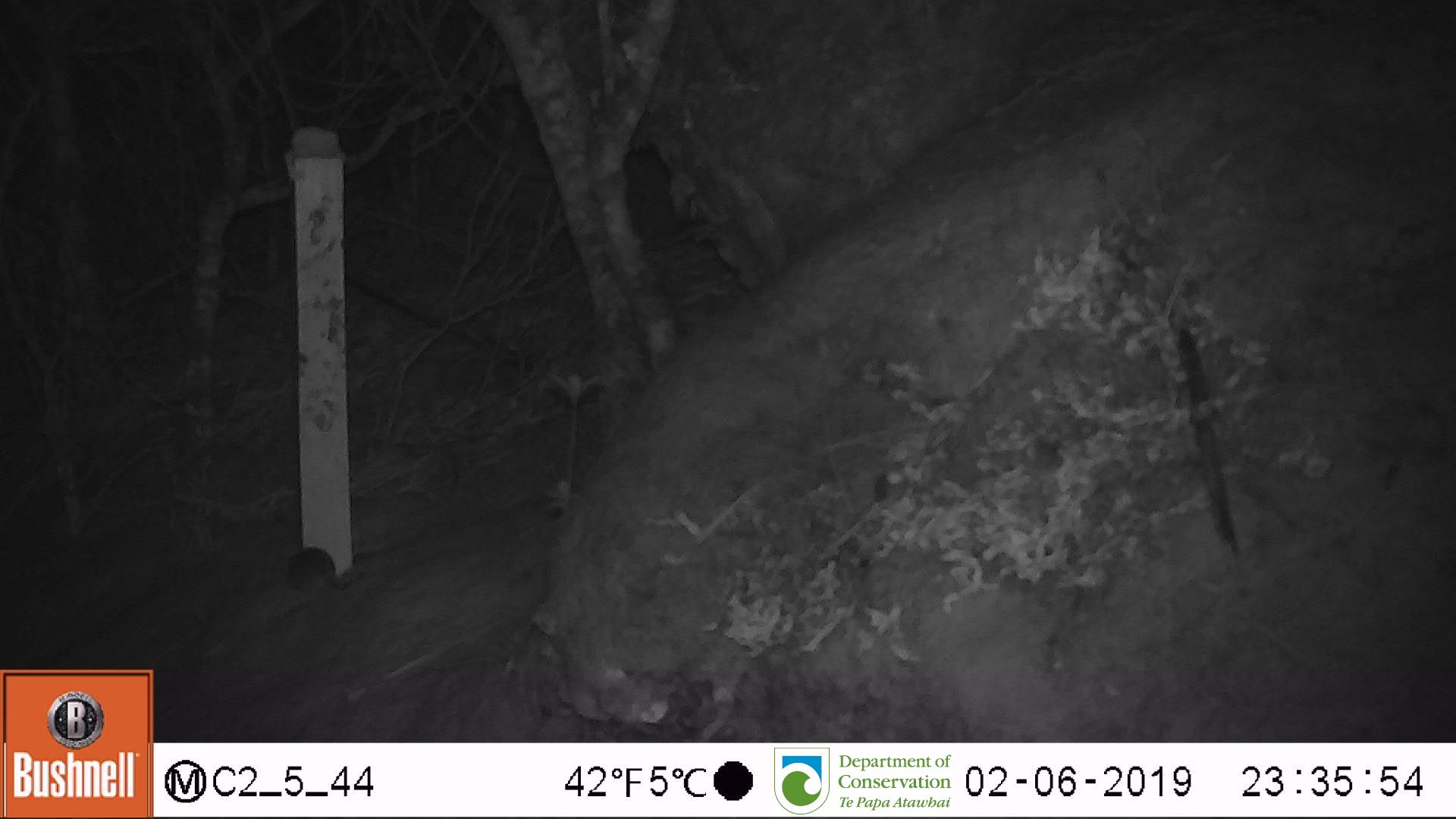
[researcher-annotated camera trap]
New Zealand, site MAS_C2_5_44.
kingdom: Animalia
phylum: Chordata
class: Mammalia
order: Rodentia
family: Muridae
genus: Mus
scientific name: Mus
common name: mouse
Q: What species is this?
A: Mouse (Mus).